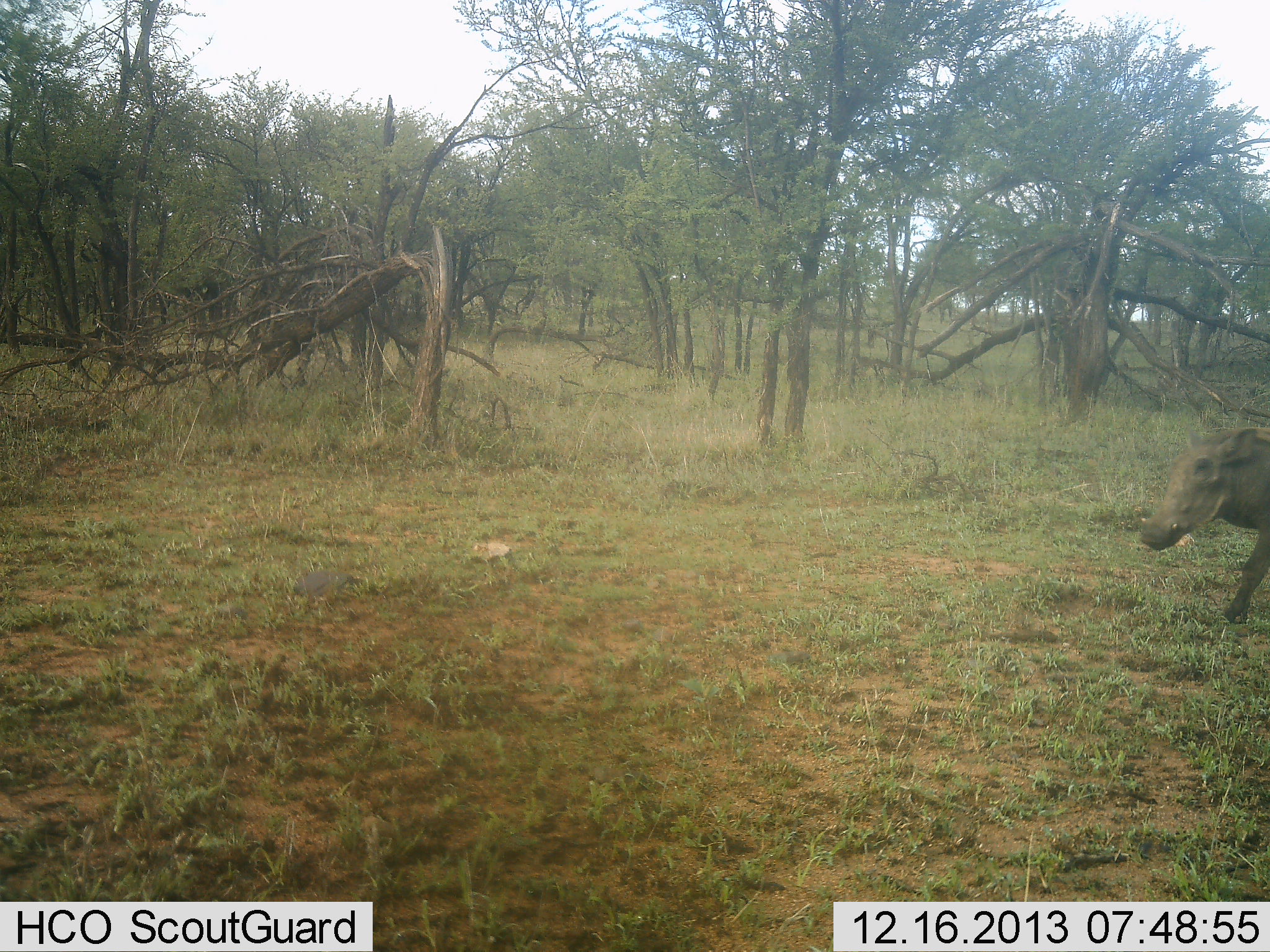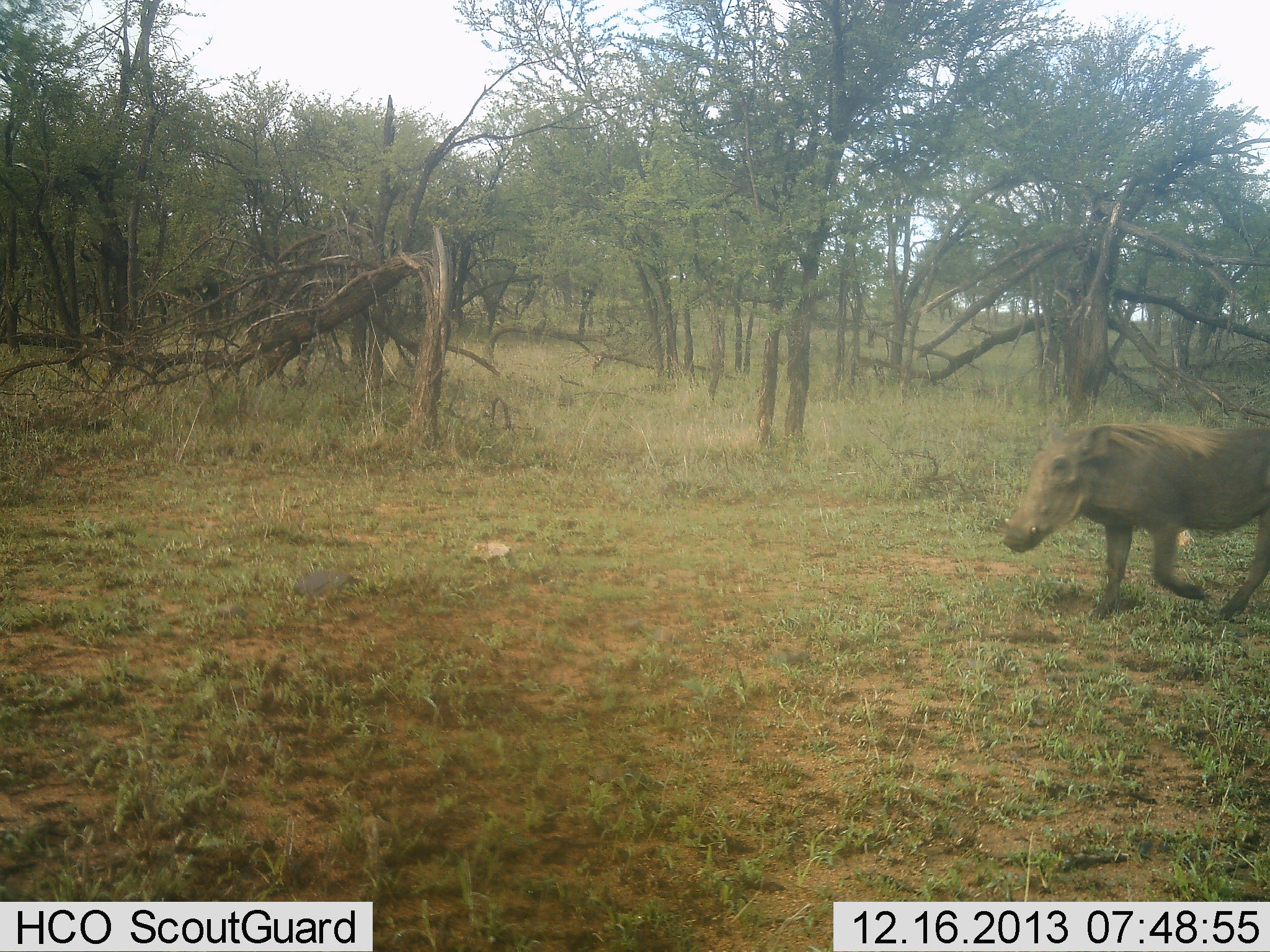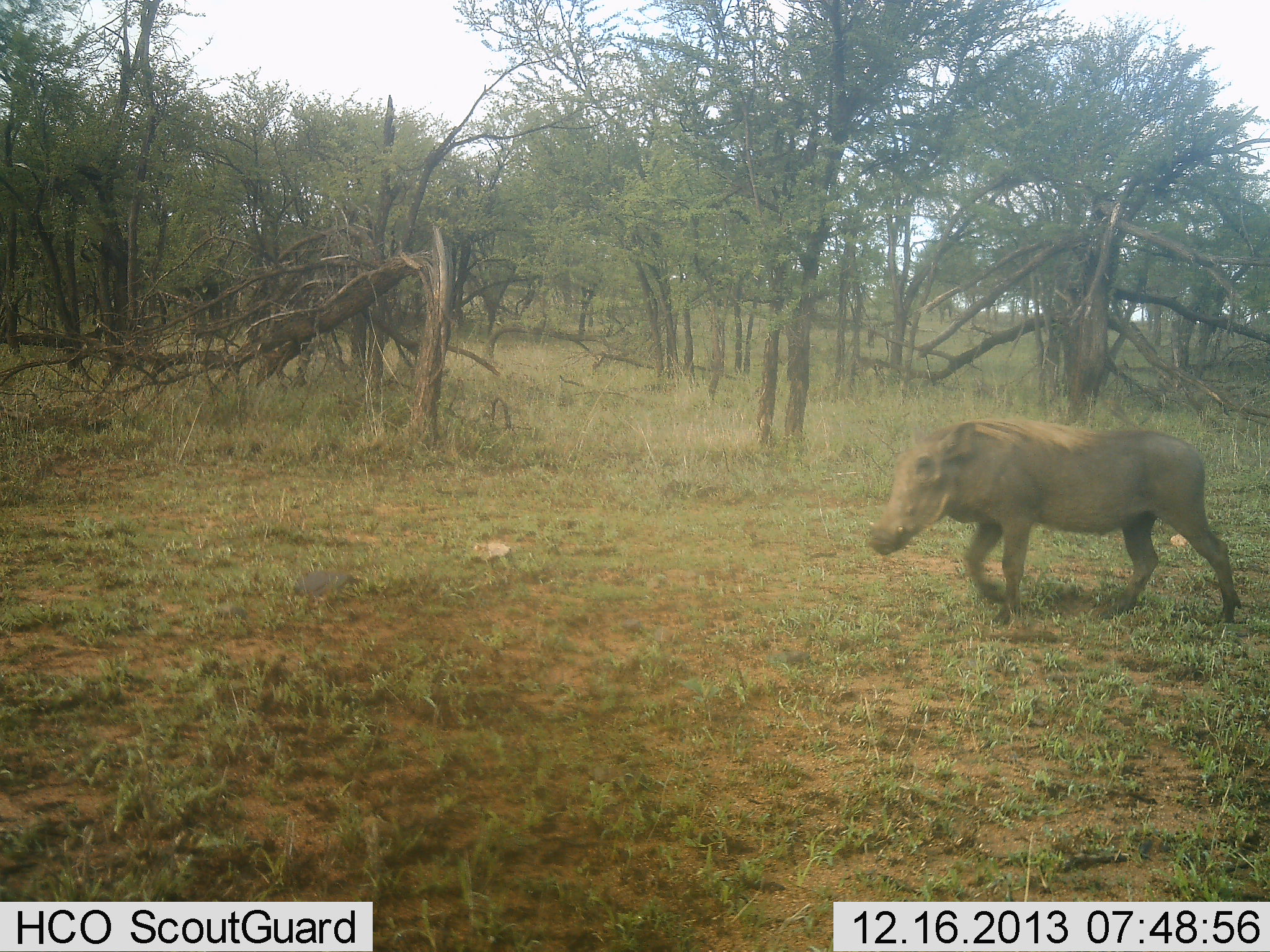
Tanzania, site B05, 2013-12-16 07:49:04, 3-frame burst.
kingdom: Animalia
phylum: Chordata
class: Mammalia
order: Artiodactyla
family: Suidae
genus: Phacochoerus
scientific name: Phacochoerus africanus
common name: warthog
Warthog (Phacochoerus africanus), count 1. Behavior (volunteer vote fractions): standing 0%, resting 0%, moving 100%, interacting 0%. Young present (vote fraction): 0%. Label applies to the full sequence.